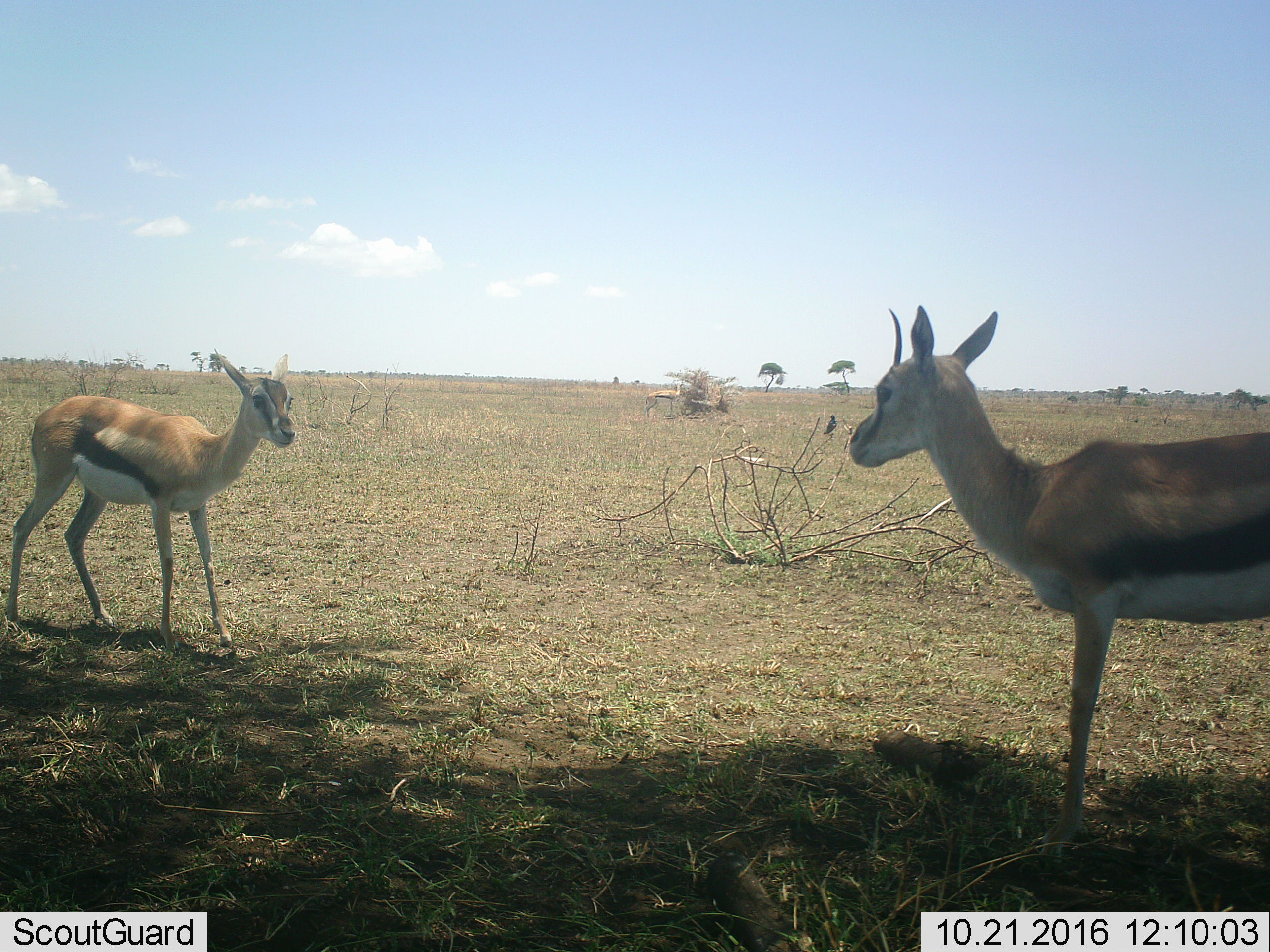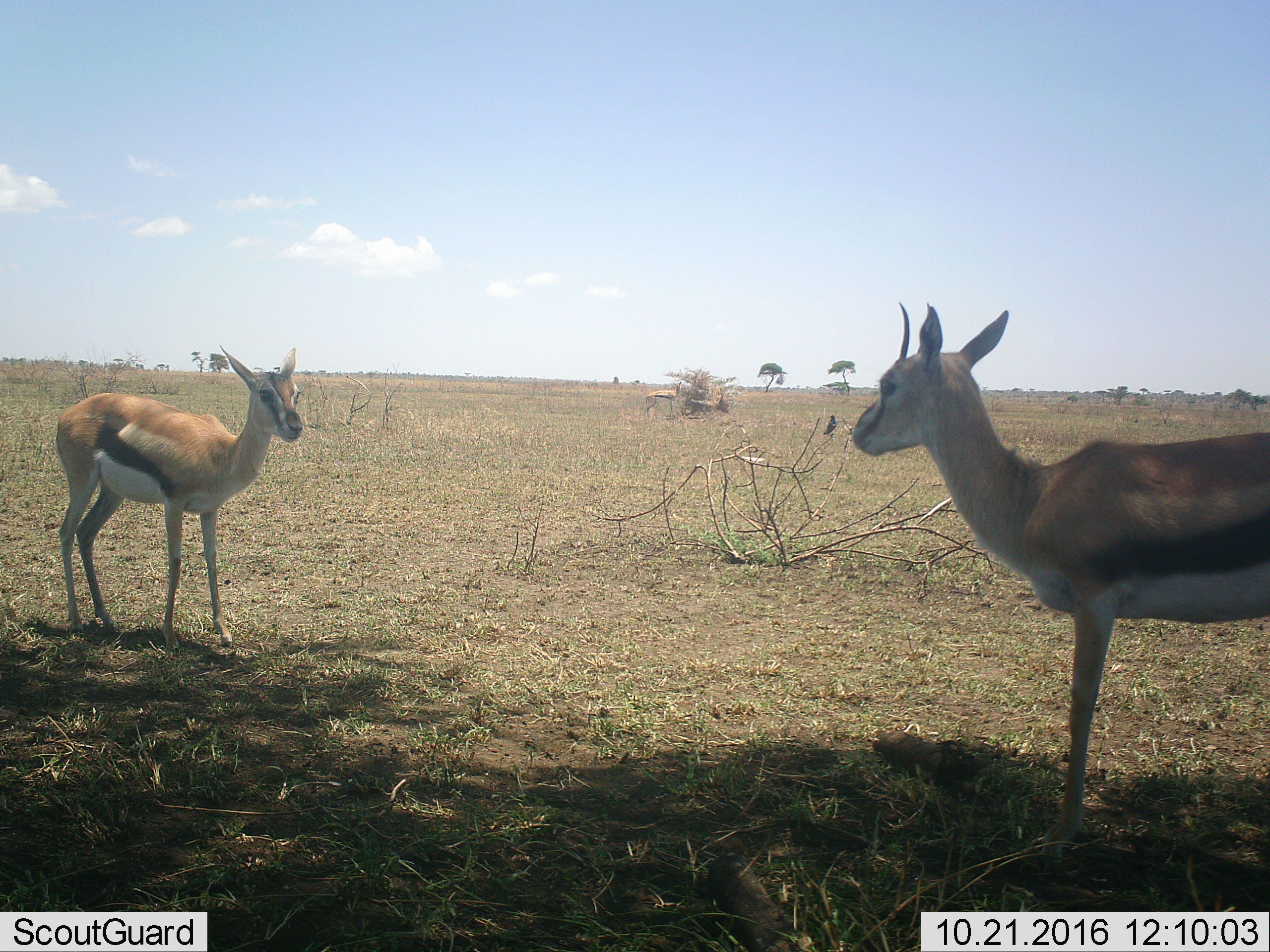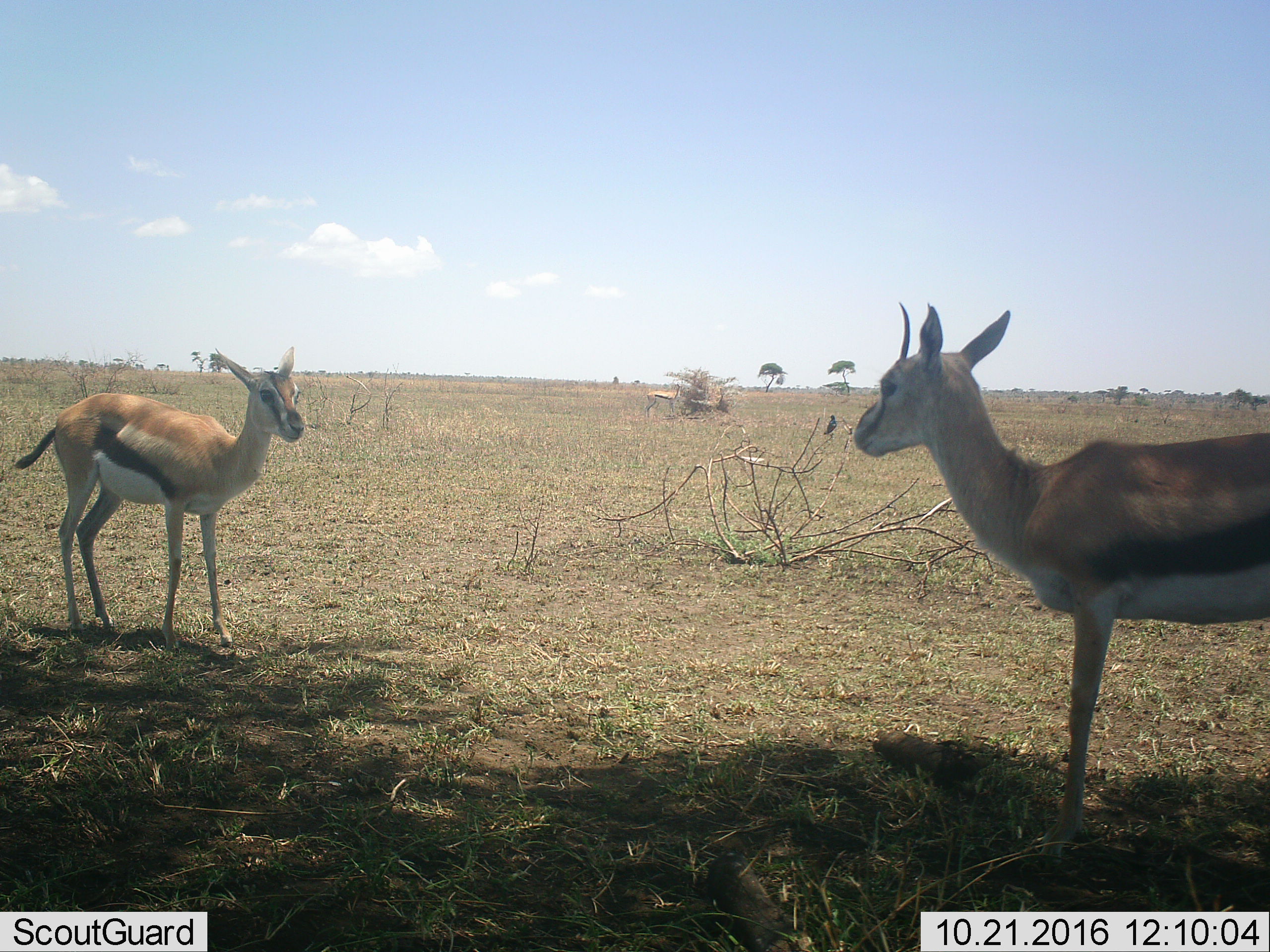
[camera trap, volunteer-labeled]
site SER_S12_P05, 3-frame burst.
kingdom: Animalia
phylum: Chordata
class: Mammalia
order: Artiodactyla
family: Bovidae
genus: Eudorcas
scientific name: Eudorcas thomsonii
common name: thomson's gazelle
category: gazellethomsons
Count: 3.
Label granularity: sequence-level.